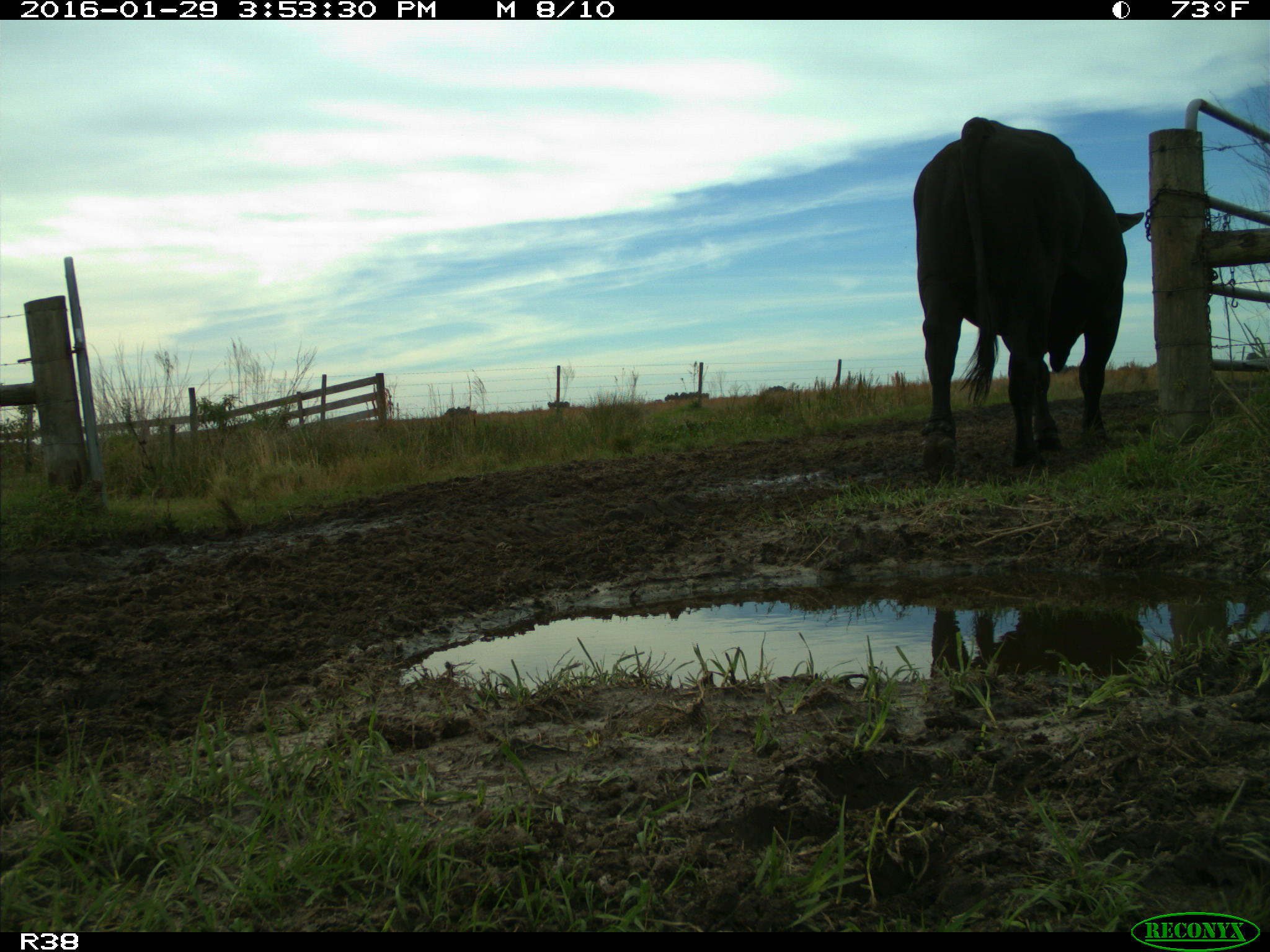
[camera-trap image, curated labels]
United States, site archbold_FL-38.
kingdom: Animalia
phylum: Chordata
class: Mammalia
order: Artiodactyla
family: Bovidae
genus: Bos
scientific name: Bos taurus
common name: domestic cow